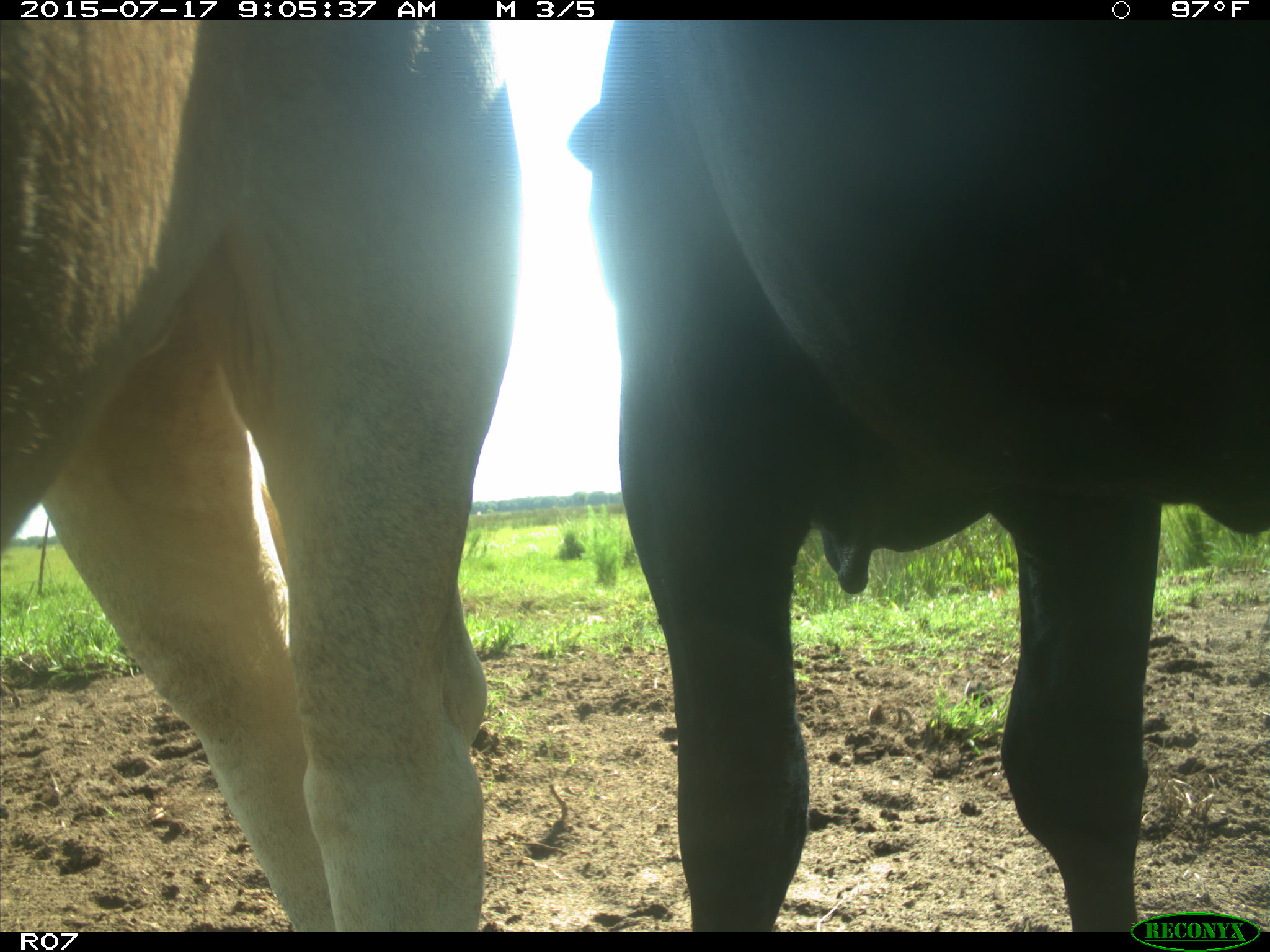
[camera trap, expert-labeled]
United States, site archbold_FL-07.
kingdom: Animalia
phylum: Chordata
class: Mammalia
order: Artiodactyla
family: Bovidae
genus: Bos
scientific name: Bos taurus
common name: domestic cow